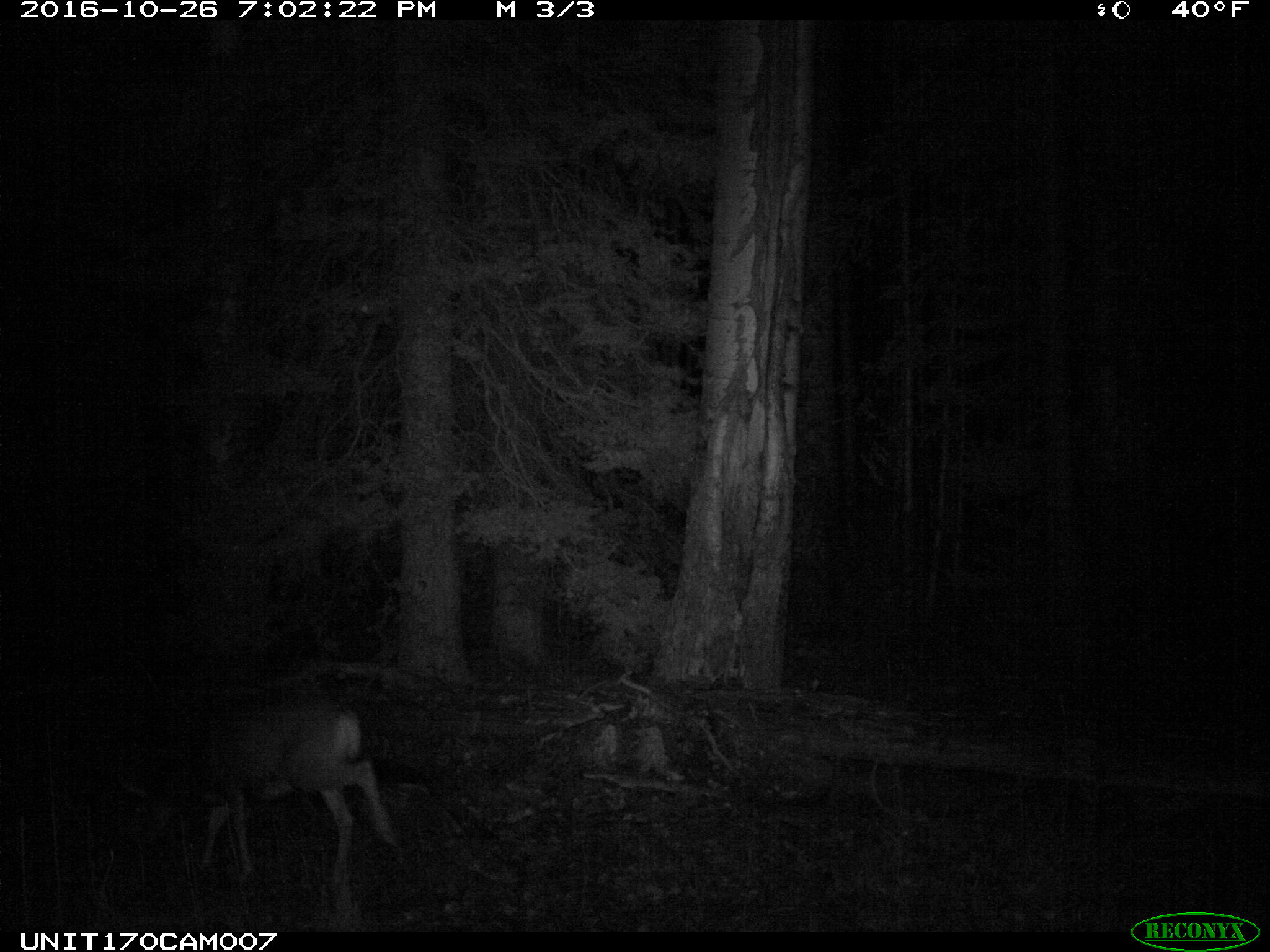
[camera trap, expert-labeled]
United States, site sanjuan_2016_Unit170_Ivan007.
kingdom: Animalia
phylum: Chordata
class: Mammalia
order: Artiodactyla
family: Cervidae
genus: Odocoileus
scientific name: Odocoileus hemionus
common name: mule deer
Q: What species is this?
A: Odocoileus hemionus (mule deer).